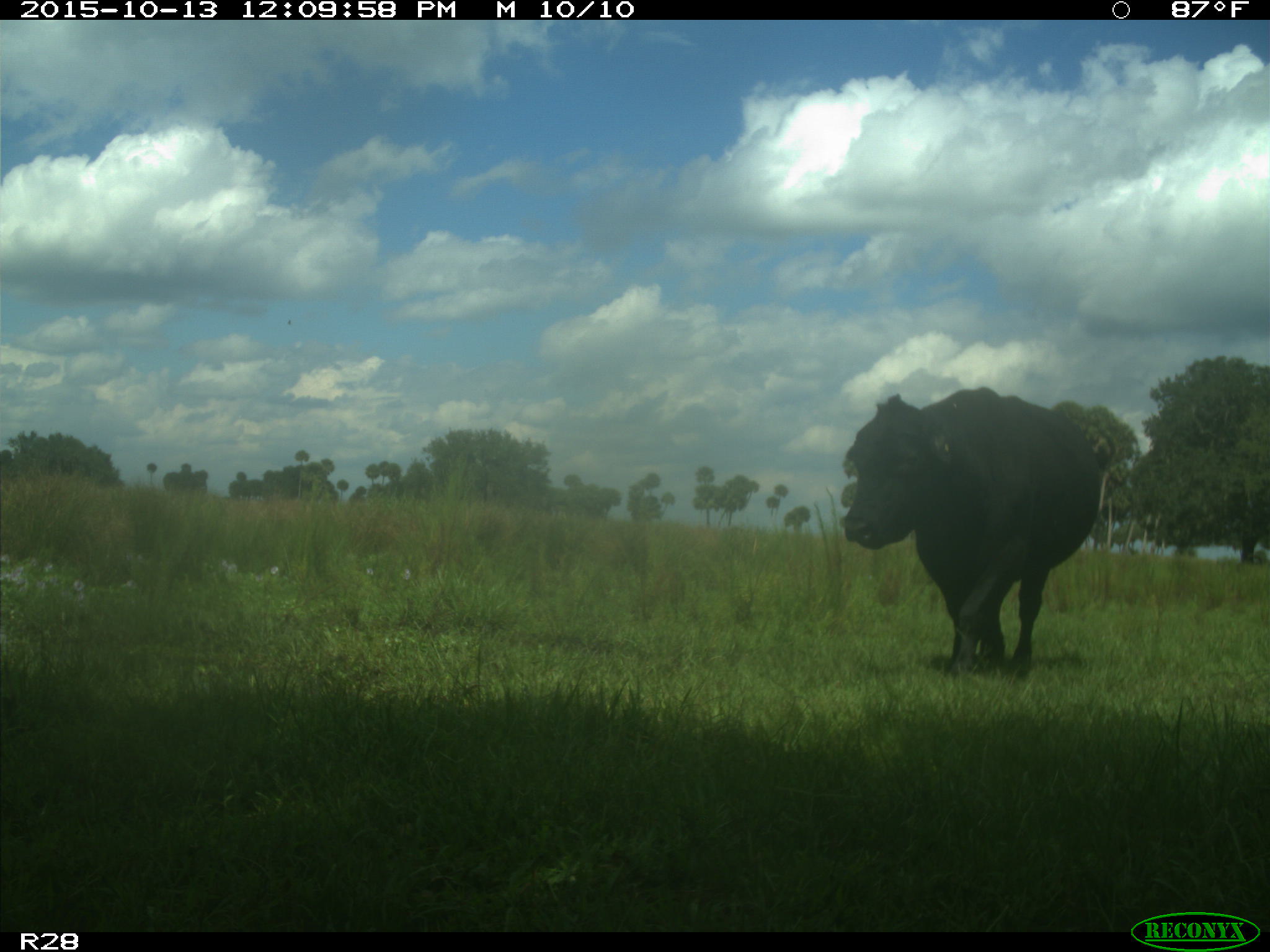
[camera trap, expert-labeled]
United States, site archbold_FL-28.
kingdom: Animalia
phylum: Chordata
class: Mammalia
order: Artiodactyla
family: Bovidae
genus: Bos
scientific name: Bos taurus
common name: domestic cow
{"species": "Bos taurus (domestic cow)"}